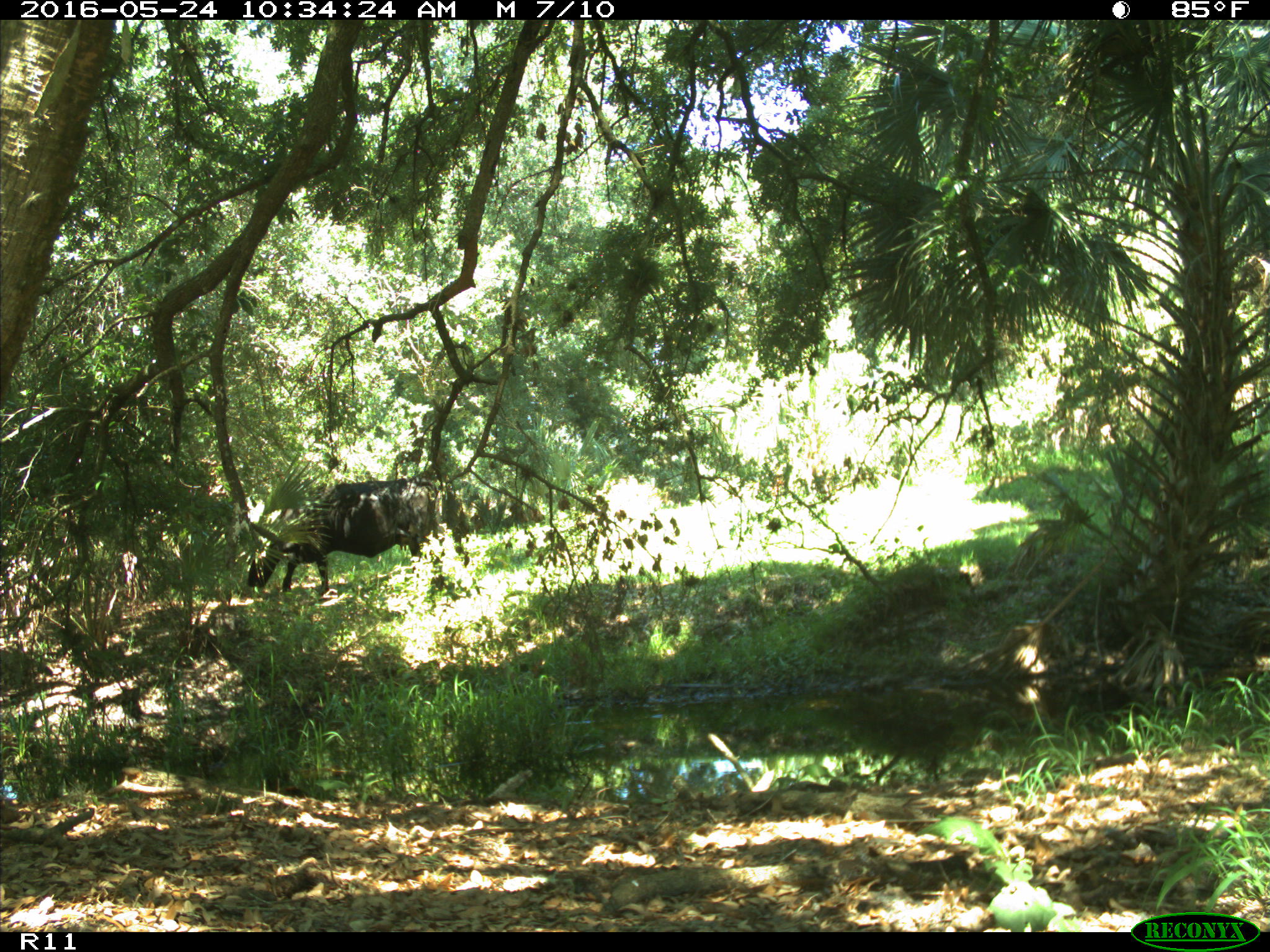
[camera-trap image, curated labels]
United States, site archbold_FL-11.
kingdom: Animalia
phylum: Chordata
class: Mammalia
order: Artiodactyla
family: Bovidae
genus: Bos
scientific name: Bos taurus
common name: domestic cow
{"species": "Bos taurus (domestic cow)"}